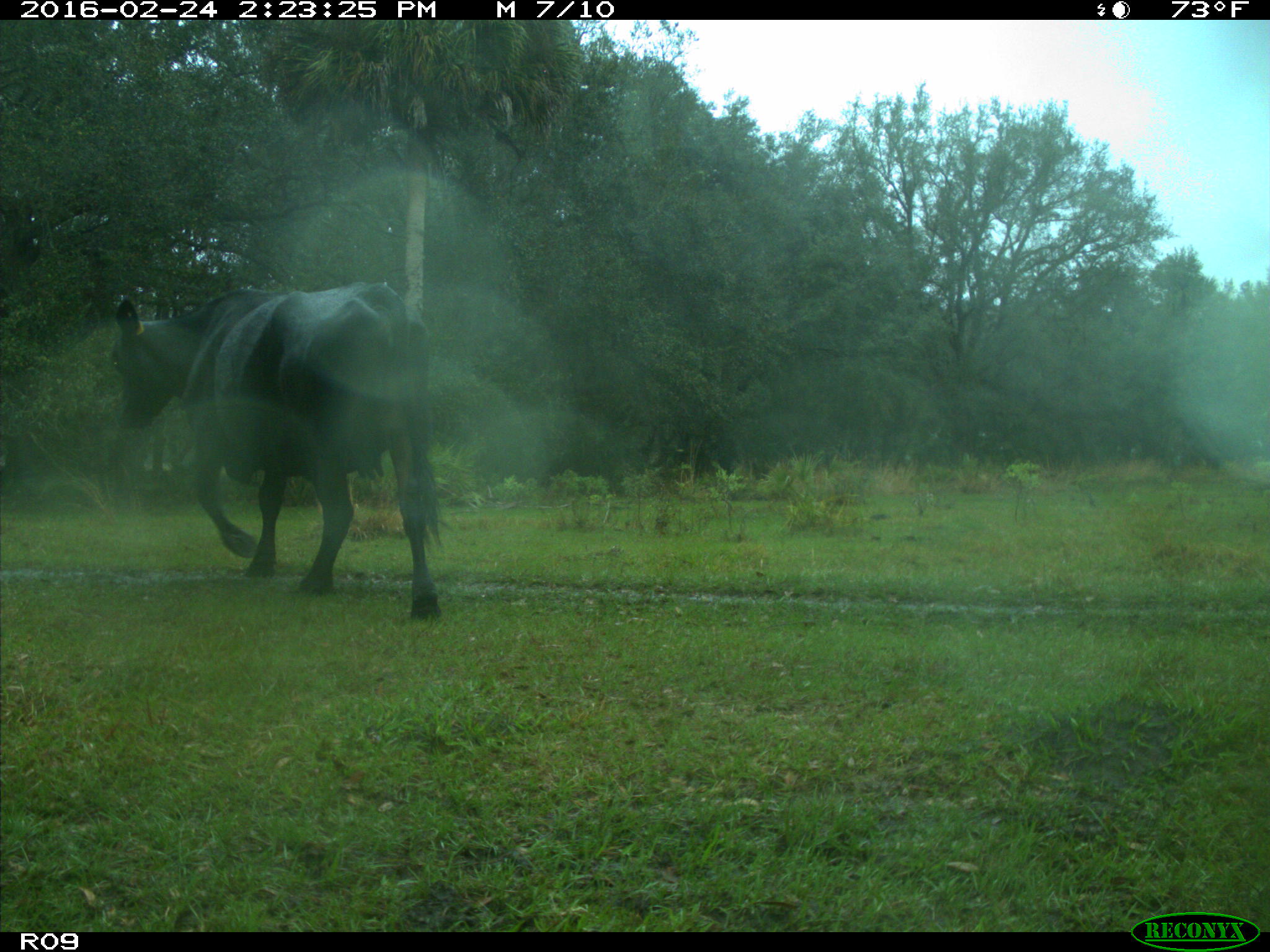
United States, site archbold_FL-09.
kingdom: Animalia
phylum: Chordata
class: Mammalia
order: Artiodactyla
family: Bovidae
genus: Bos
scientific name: Bos taurus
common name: domestic cow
Bos taurus (domestic cow).